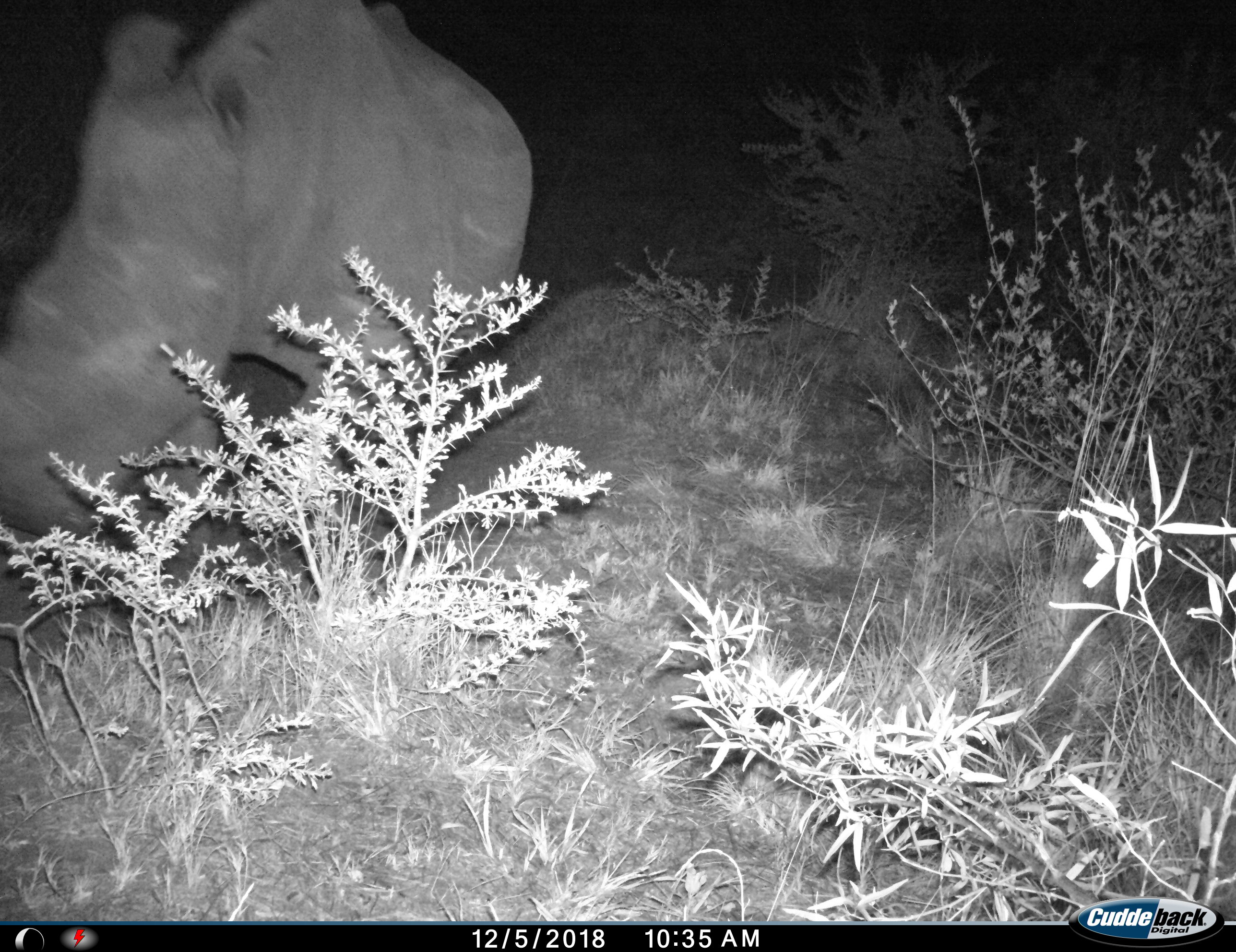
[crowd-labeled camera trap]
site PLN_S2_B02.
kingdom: Animalia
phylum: Chordata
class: Mammalia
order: Perissodactyla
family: Rhinocerotidae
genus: Ceratotherium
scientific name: Ceratotherium simum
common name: white rhinoceros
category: rhinoceroswhite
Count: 1.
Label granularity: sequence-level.